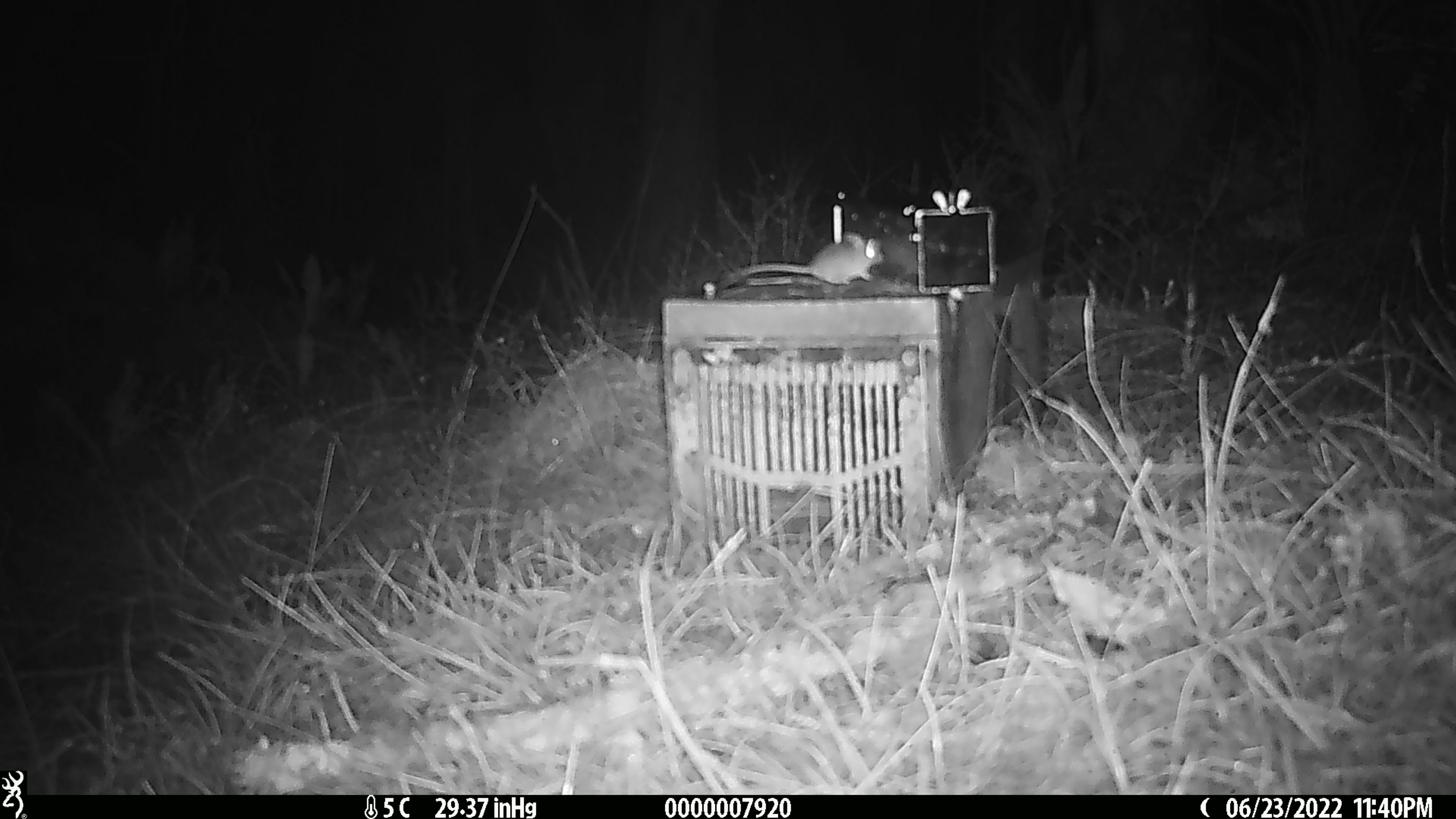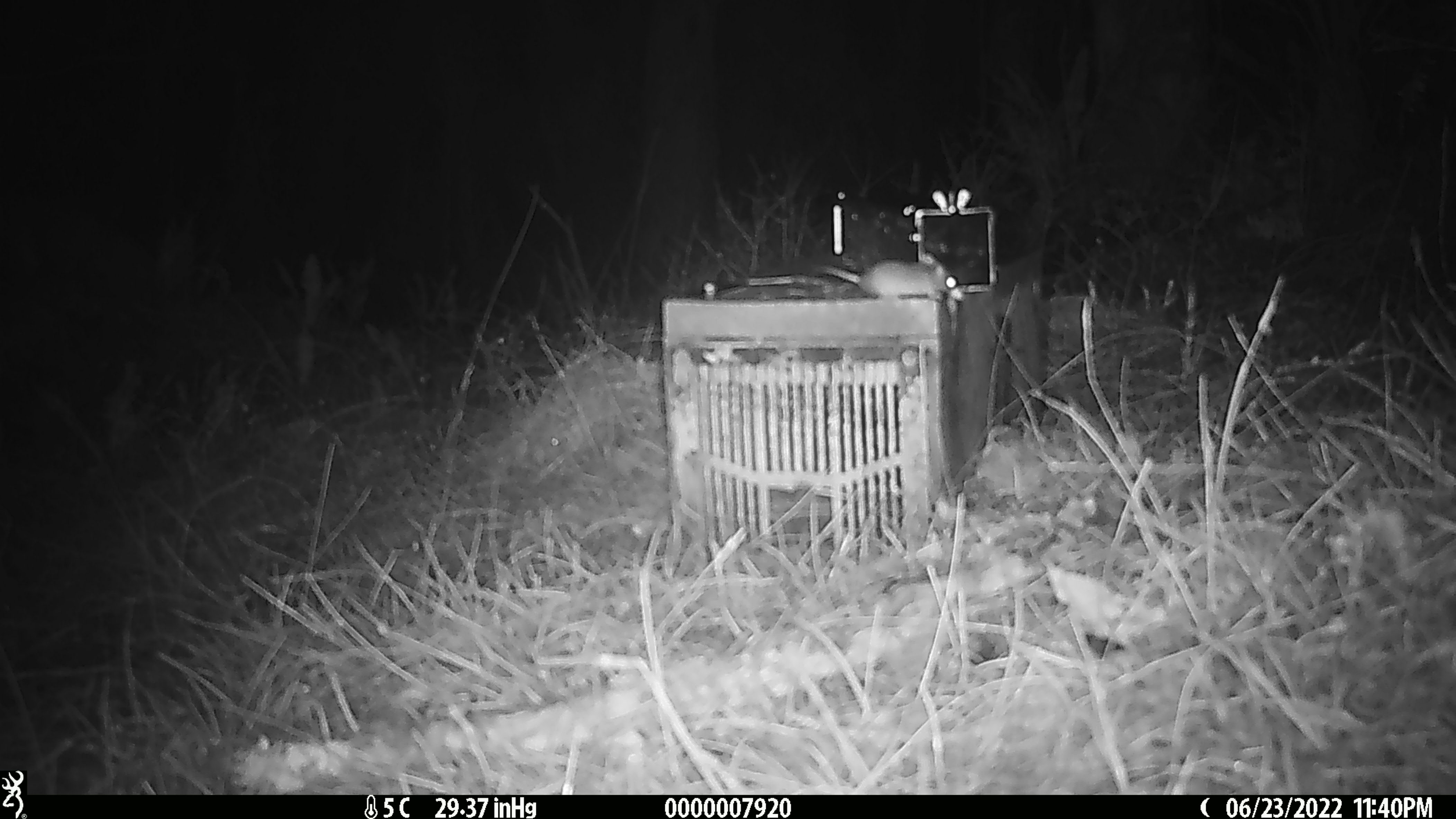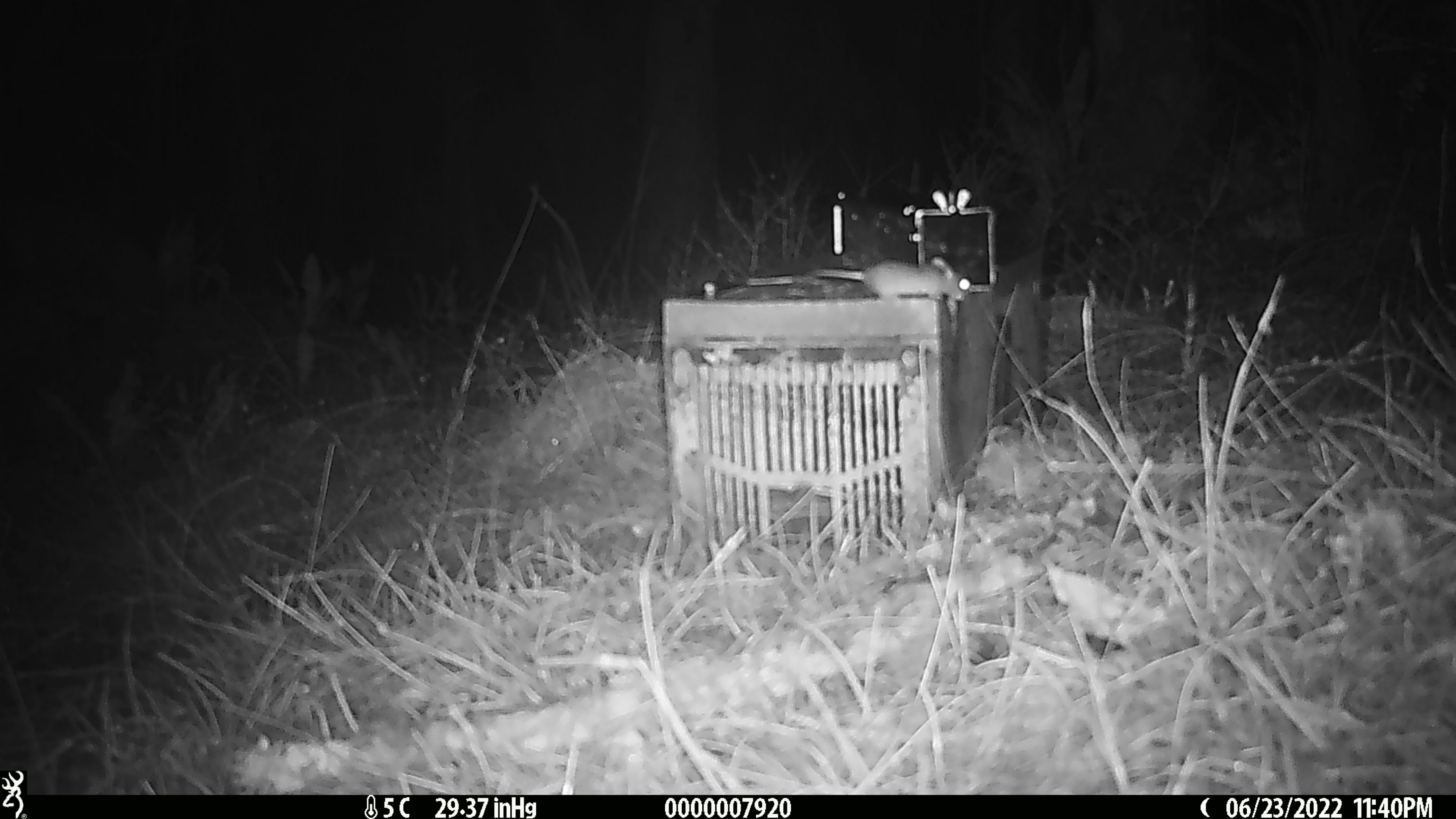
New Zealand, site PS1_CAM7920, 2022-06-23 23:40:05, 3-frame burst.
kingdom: Animalia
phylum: Chordata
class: Mammalia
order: Rodentia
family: Muridae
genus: Mus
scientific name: Mus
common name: mouse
Mouse (Mus).